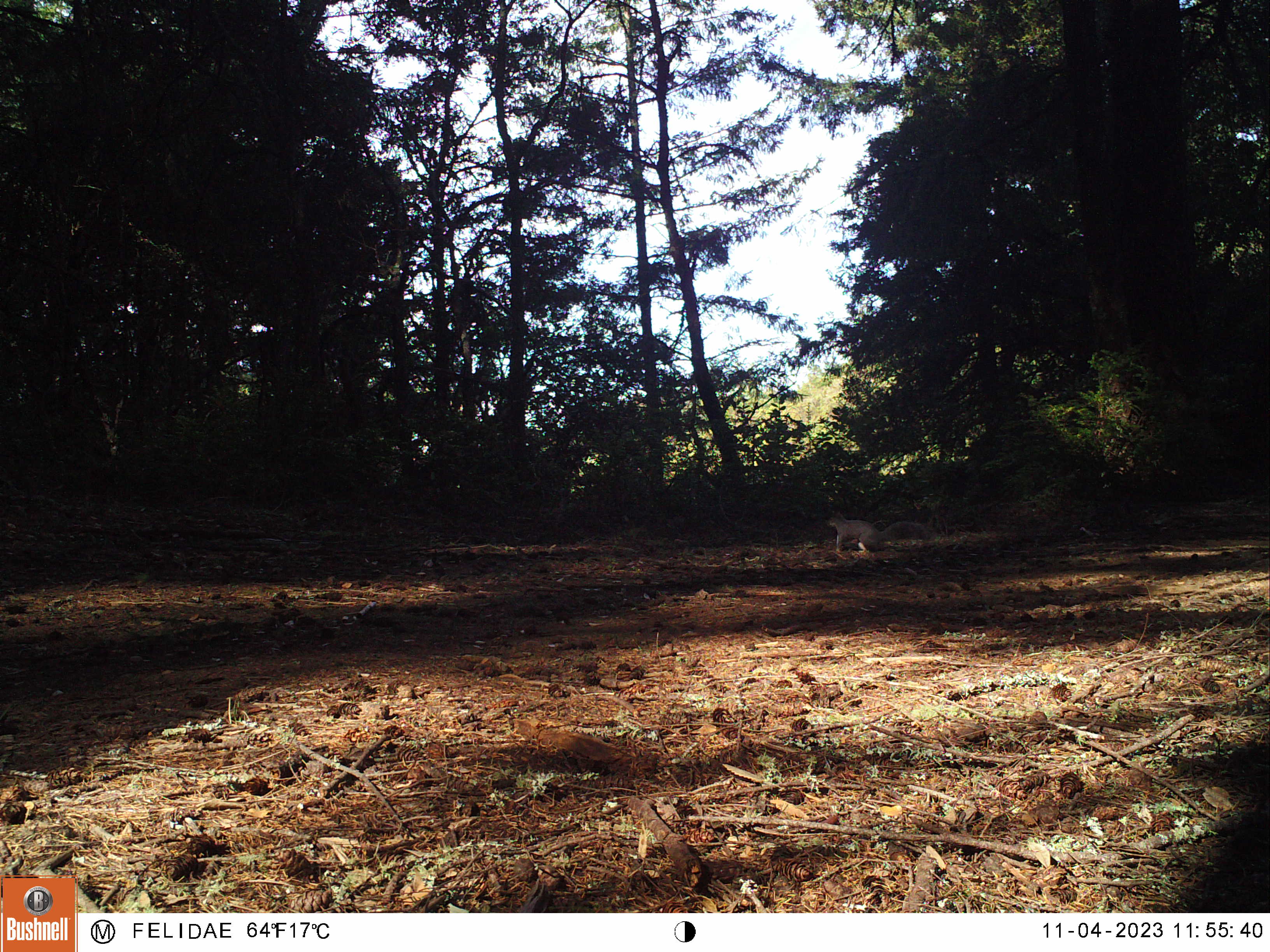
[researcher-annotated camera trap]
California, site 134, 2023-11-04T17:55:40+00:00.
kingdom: Animalia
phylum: Chordata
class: Mammalia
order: Rodentia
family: Sciuridae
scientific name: Sciuridae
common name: squirrel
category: unknown squirrel